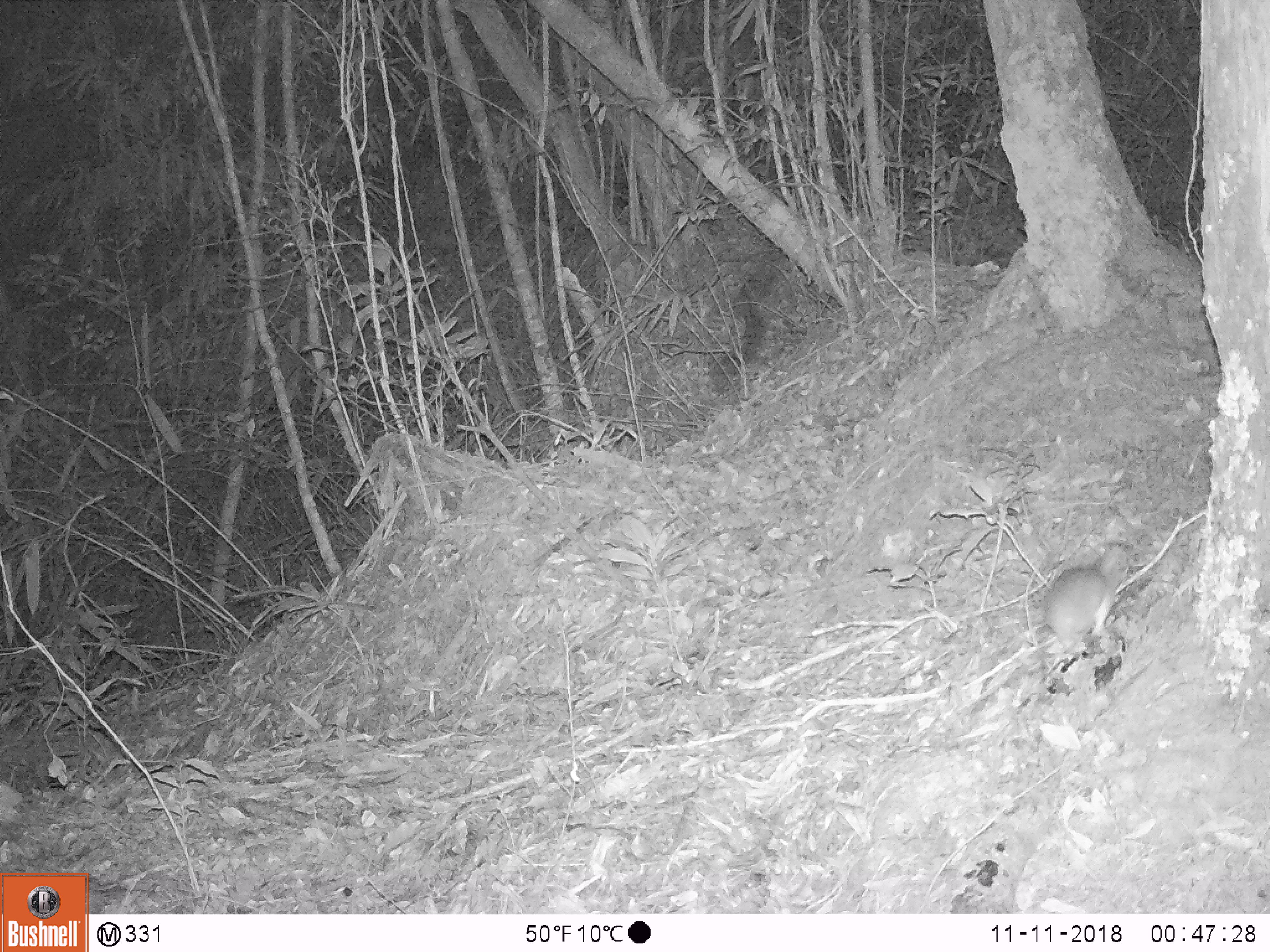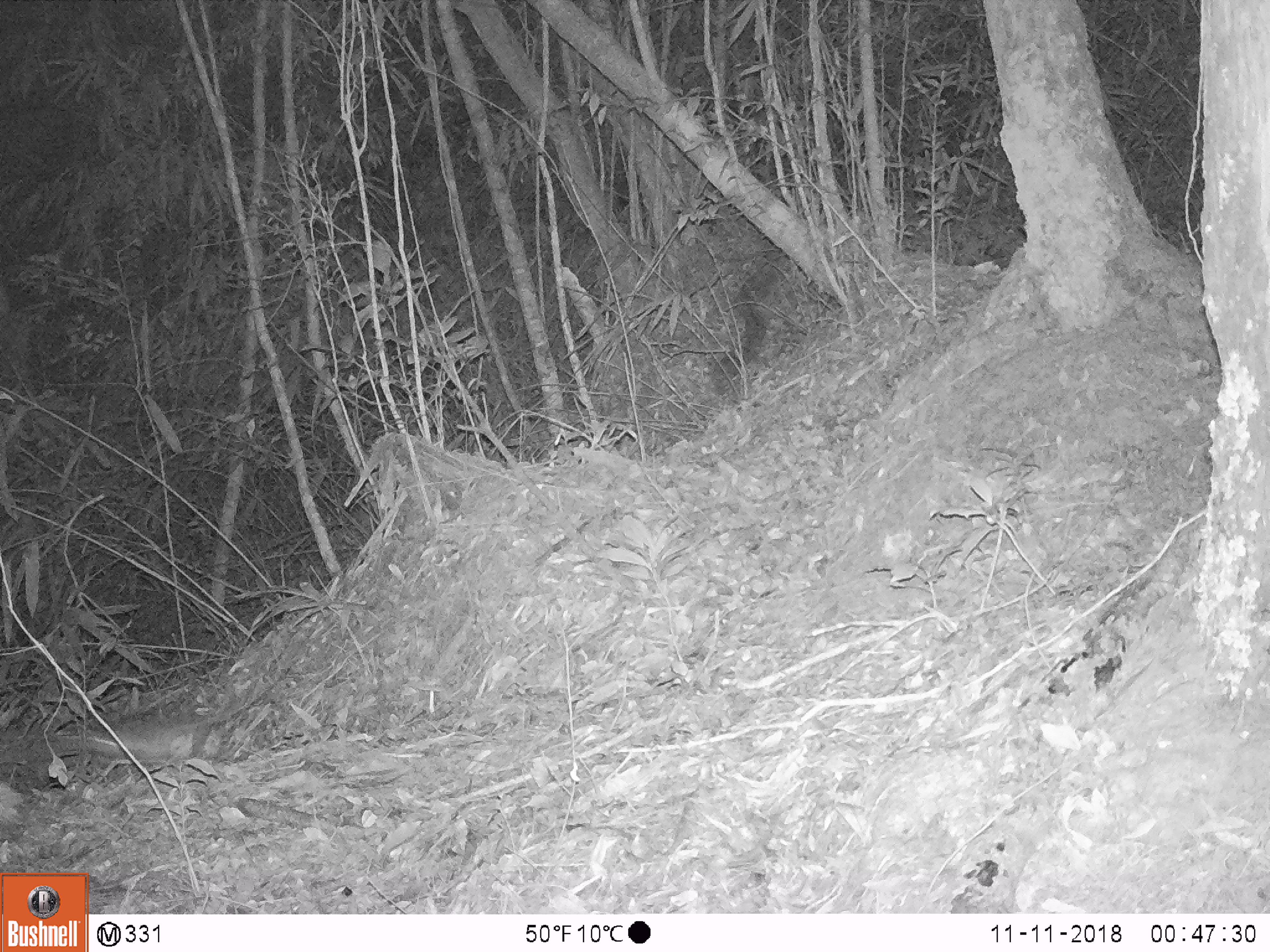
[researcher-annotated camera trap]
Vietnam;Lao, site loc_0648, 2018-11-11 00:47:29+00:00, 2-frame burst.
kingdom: Animalia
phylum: Chordata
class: Mammalia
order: Rodentia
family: Muridae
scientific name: Muridae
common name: old-world mice and rats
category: unidentified murid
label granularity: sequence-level